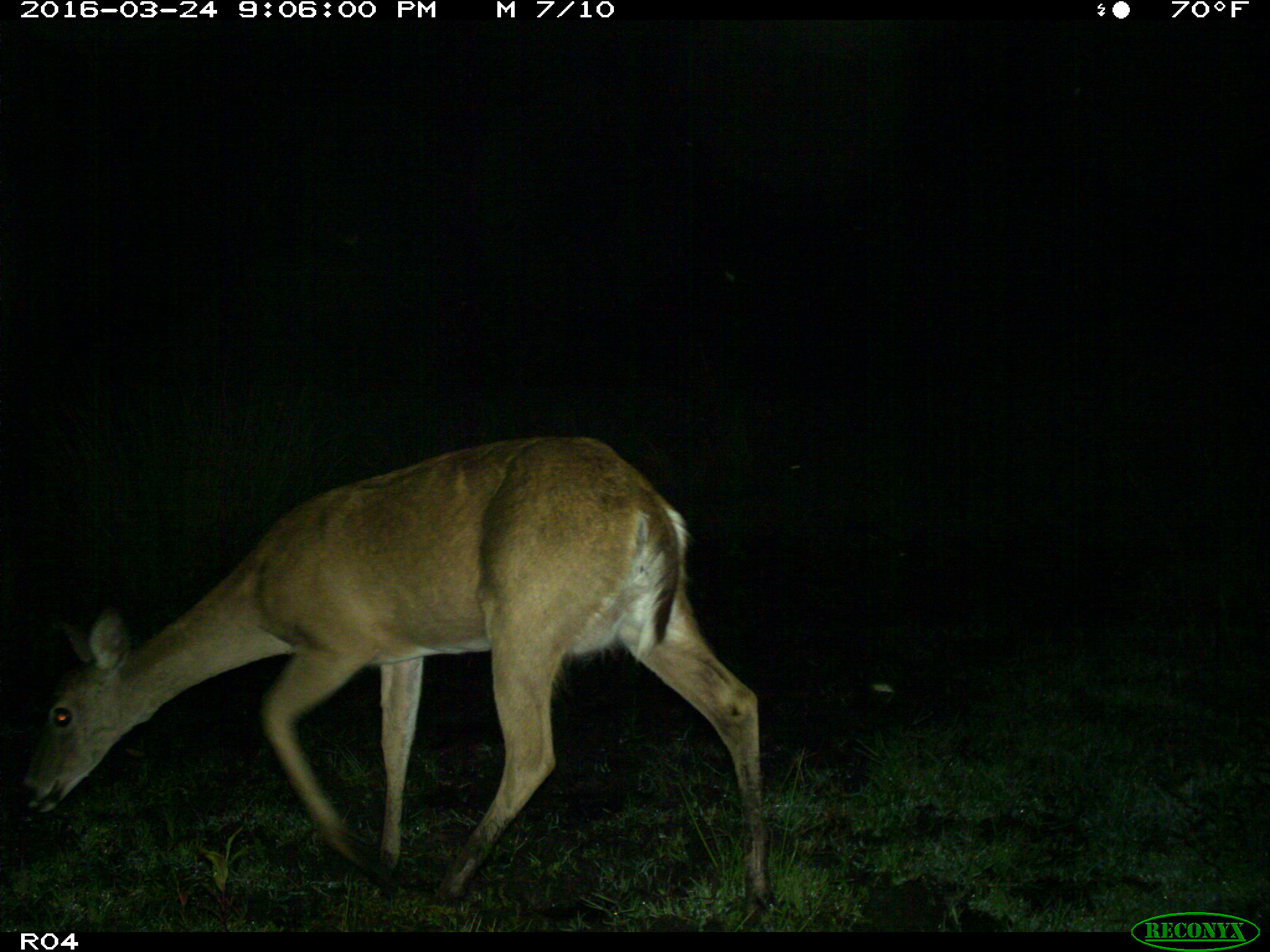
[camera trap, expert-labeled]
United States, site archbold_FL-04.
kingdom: Animalia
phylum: Chordata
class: Mammalia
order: Artiodactyla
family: Cervidae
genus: Odocoileus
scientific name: Odocoileus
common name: deer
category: unidentified deer